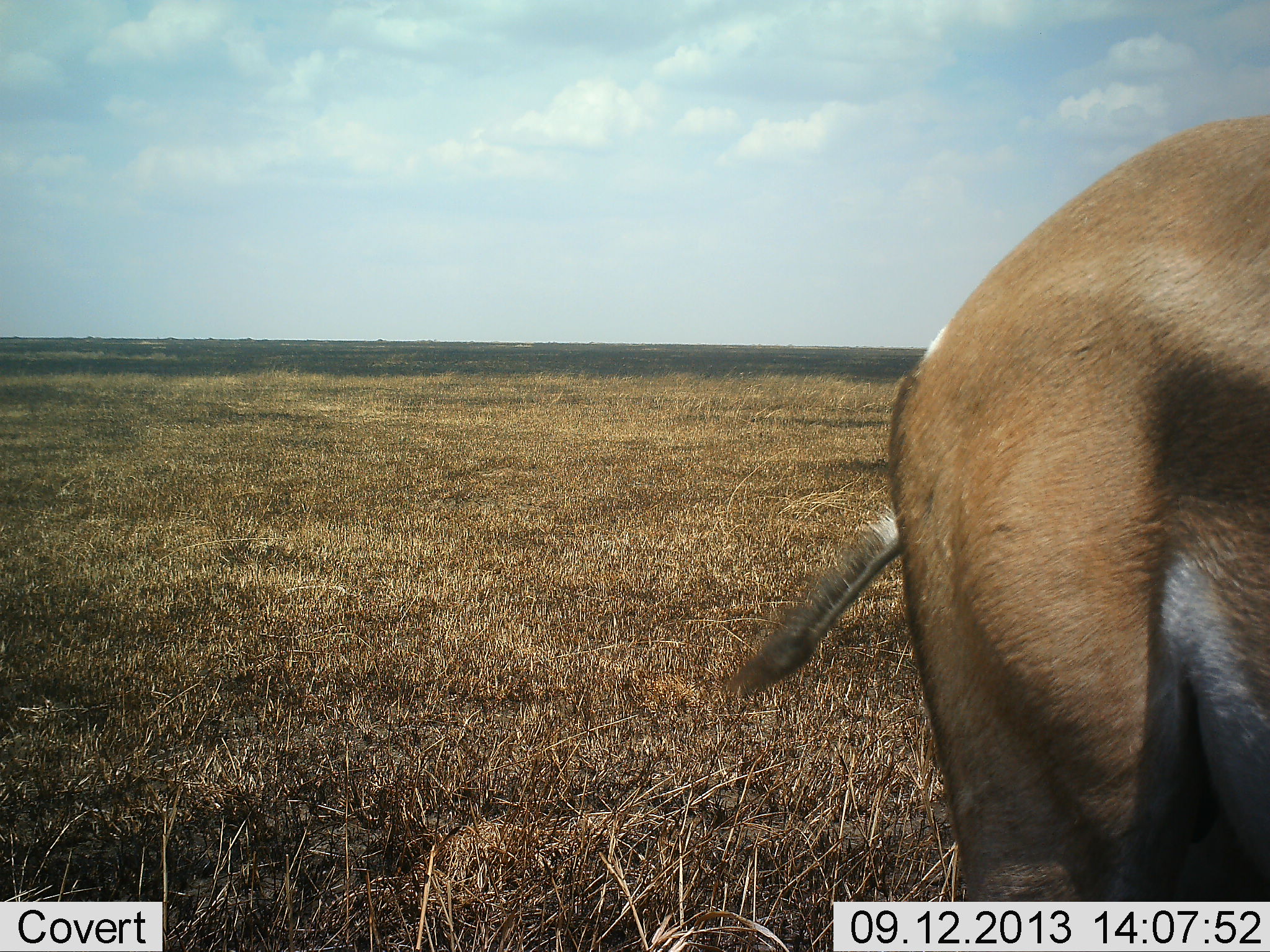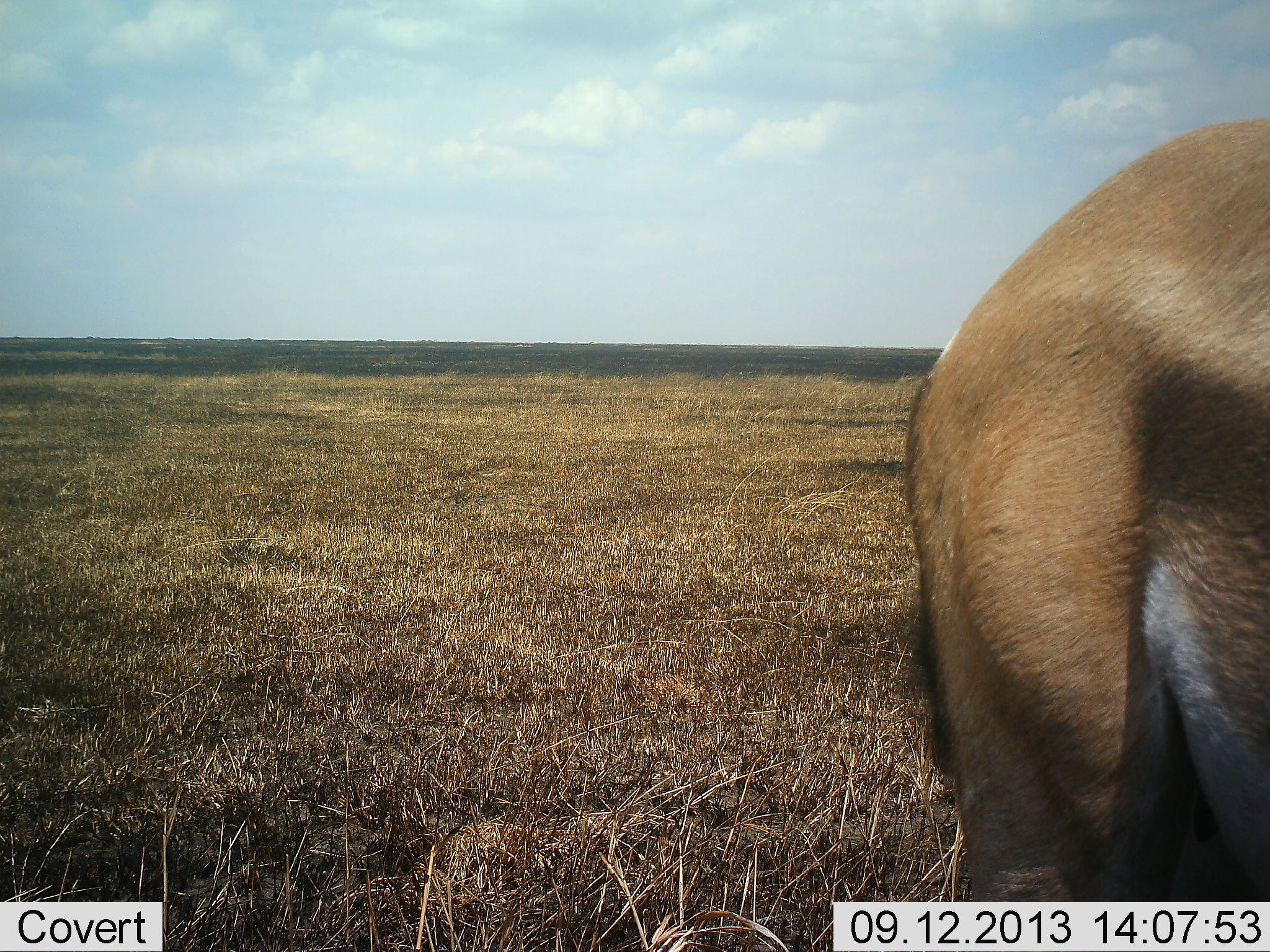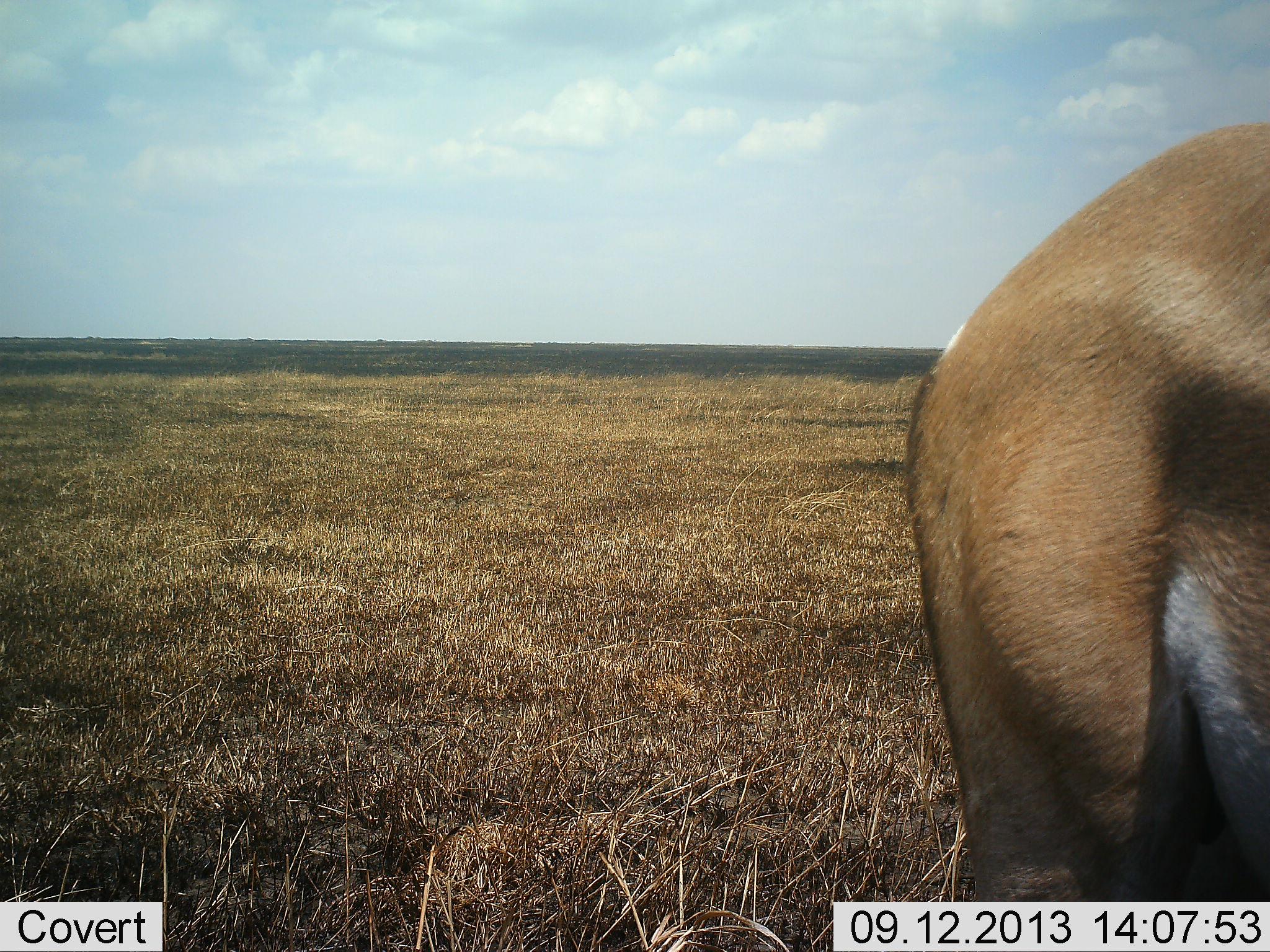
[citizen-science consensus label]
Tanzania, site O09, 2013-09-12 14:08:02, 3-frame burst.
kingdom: Animalia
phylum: Chordata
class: Mammalia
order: Artiodactyla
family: Bovidae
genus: Nanger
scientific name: Nanger granti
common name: grant's gazelle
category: gazellegrants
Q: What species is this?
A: Gazellegrants (grant's gazelle) (Nanger granti).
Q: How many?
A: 1.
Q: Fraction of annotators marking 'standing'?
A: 100%.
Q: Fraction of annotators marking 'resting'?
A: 0%.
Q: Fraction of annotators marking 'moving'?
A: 0%.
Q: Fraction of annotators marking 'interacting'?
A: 0%.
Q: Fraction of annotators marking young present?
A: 0%.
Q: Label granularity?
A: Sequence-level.